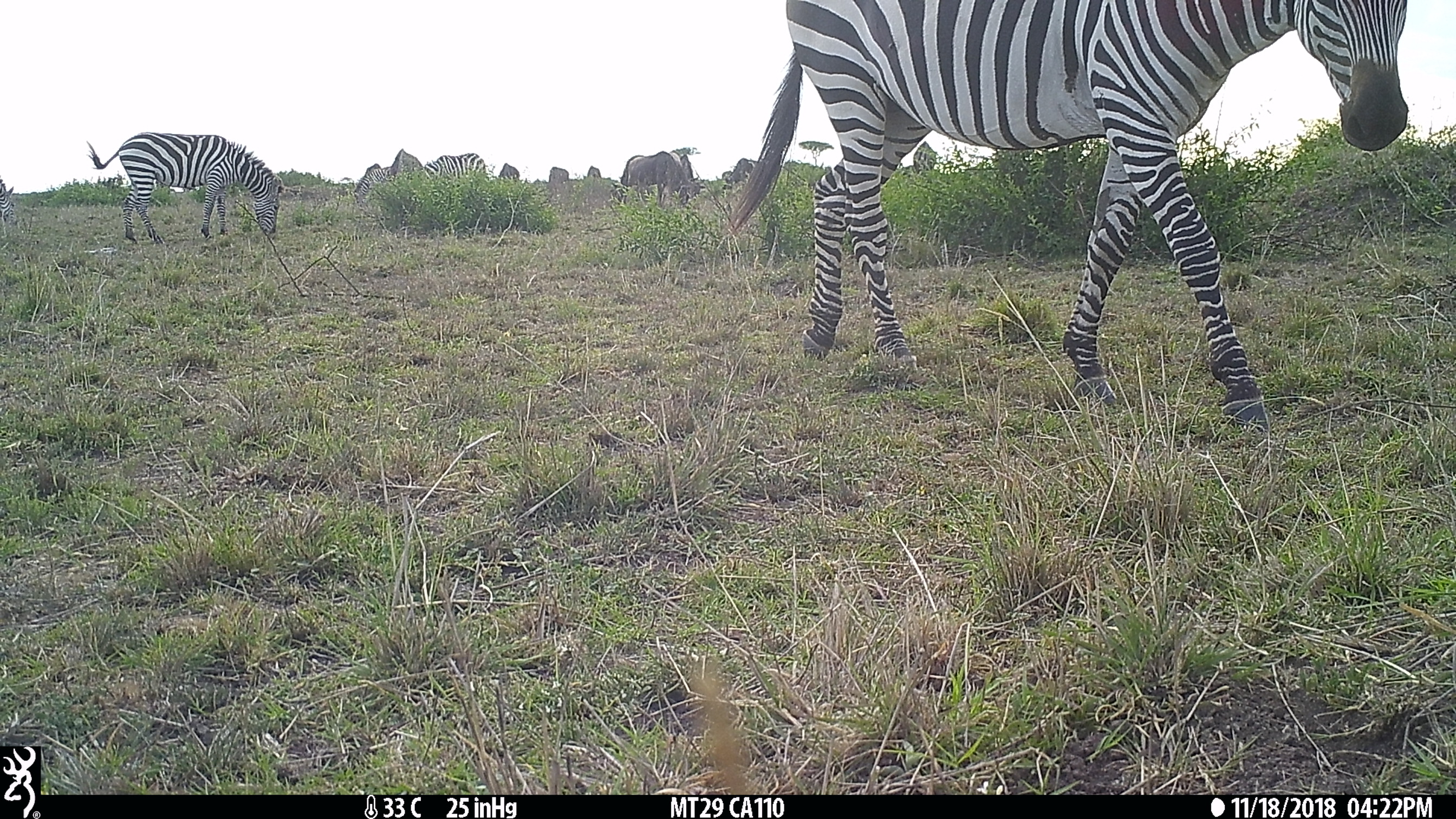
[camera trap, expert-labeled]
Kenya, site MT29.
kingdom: Animalia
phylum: Chordata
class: Mammalia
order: Perissodactyla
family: Equidae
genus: Equus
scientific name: Equus quagga burchellii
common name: burchell's zebra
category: zebra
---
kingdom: Animalia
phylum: Chordata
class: Mammalia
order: Artiodactyla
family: Bovidae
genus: Connochaetes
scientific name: Connochaetes taurinus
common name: blue wildebeest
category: wildebeest